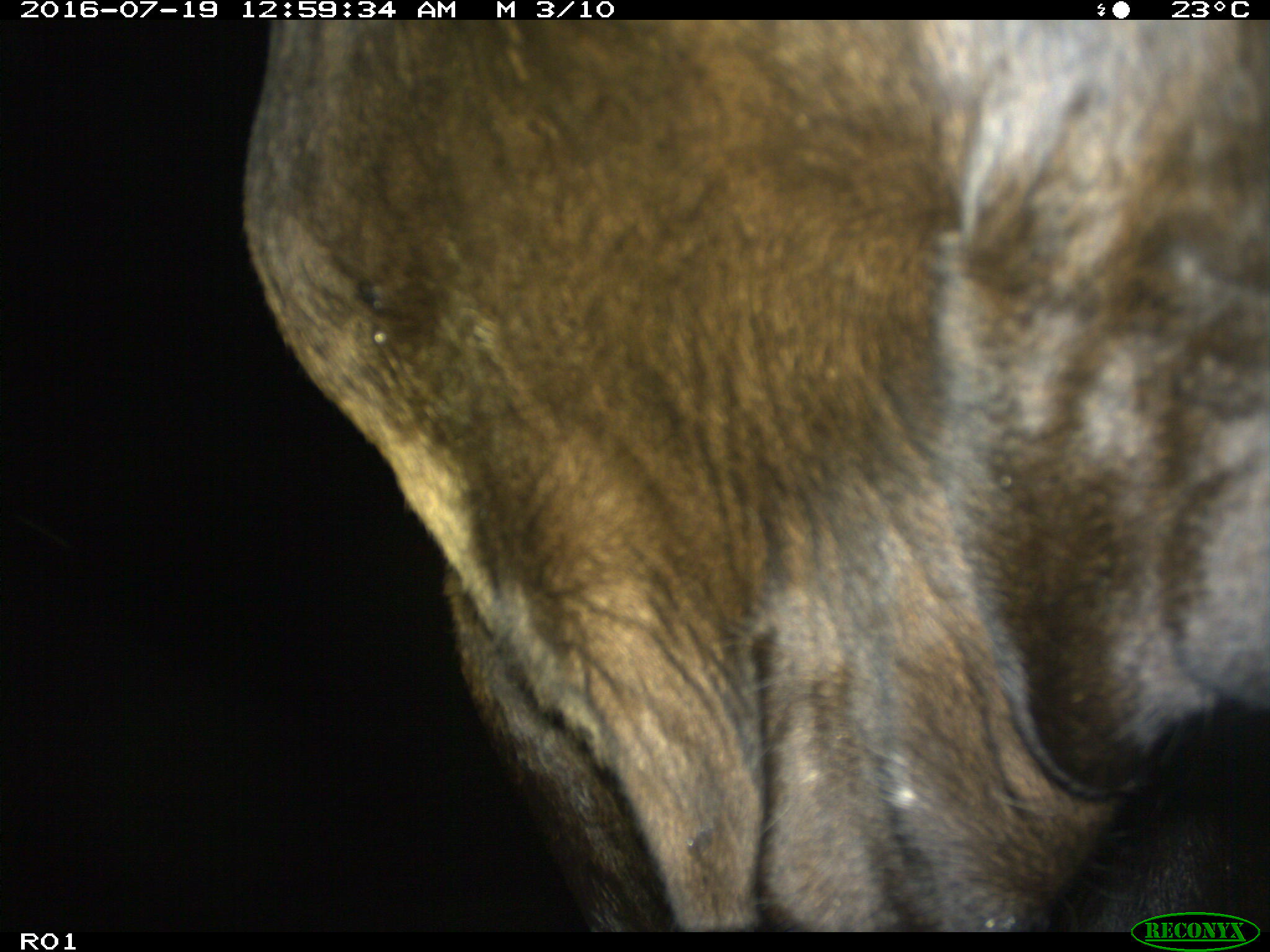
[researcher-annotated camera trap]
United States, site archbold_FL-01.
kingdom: Animalia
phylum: Chordata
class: Mammalia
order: Artiodactyla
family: Bovidae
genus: Bos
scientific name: Bos taurus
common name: domestic cow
Bos taurus (domestic cow).